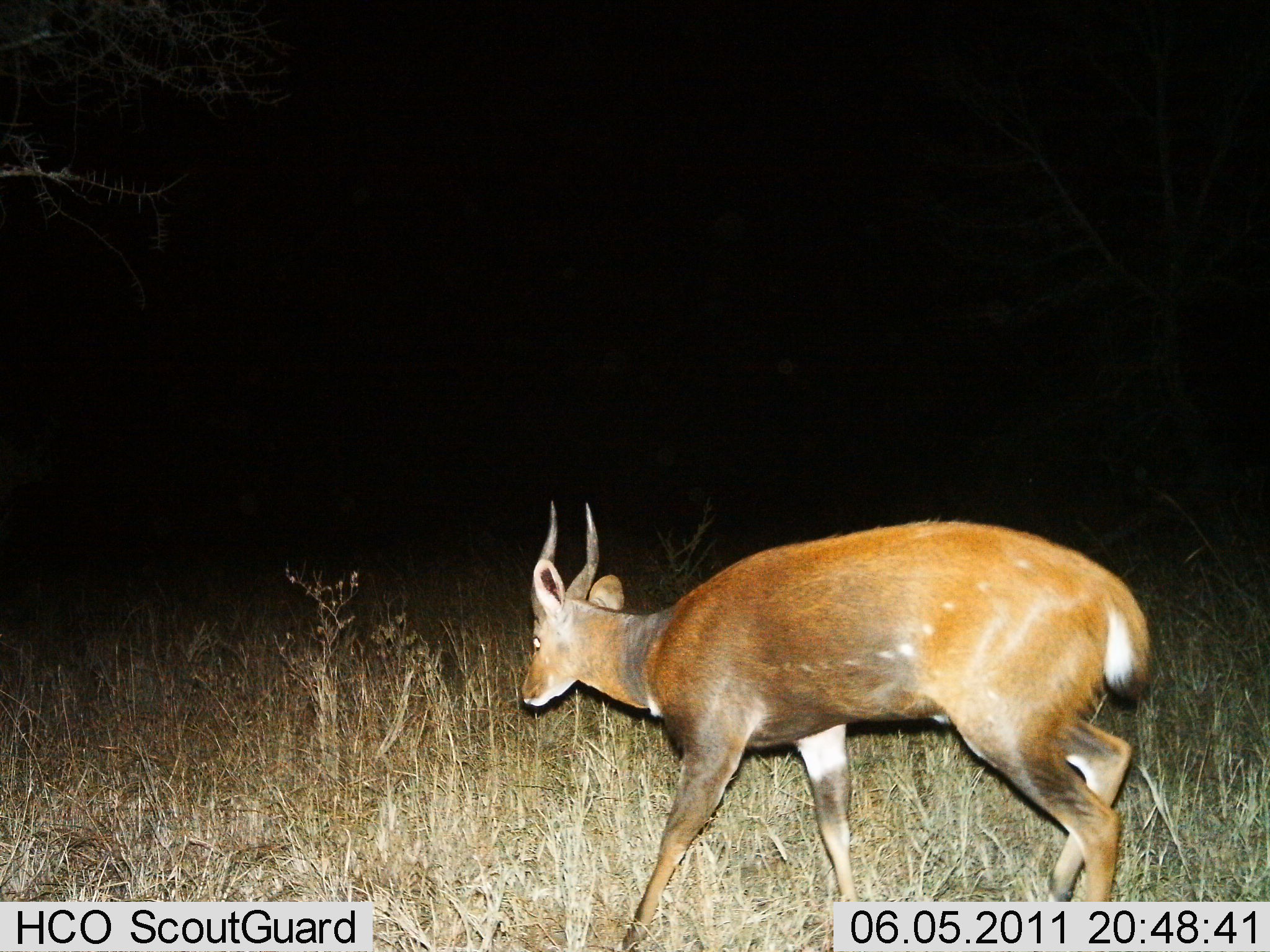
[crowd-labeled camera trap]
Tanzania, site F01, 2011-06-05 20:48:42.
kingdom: Animalia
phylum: Chordata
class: Mammalia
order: Artiodactyla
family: Bovidae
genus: Tragelaphus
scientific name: Tragelaphus scriptus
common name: bushbuck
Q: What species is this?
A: Bushbuck (Tragelaphus scriptus).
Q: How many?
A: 1.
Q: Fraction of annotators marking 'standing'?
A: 15%.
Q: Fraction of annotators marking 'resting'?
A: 8%.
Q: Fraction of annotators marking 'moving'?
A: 85%.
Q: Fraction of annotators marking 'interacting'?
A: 0%.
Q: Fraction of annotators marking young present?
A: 0%.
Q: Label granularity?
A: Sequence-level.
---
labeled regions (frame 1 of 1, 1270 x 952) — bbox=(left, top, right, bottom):
animal: bbox=(519, 498, 1157, 950)